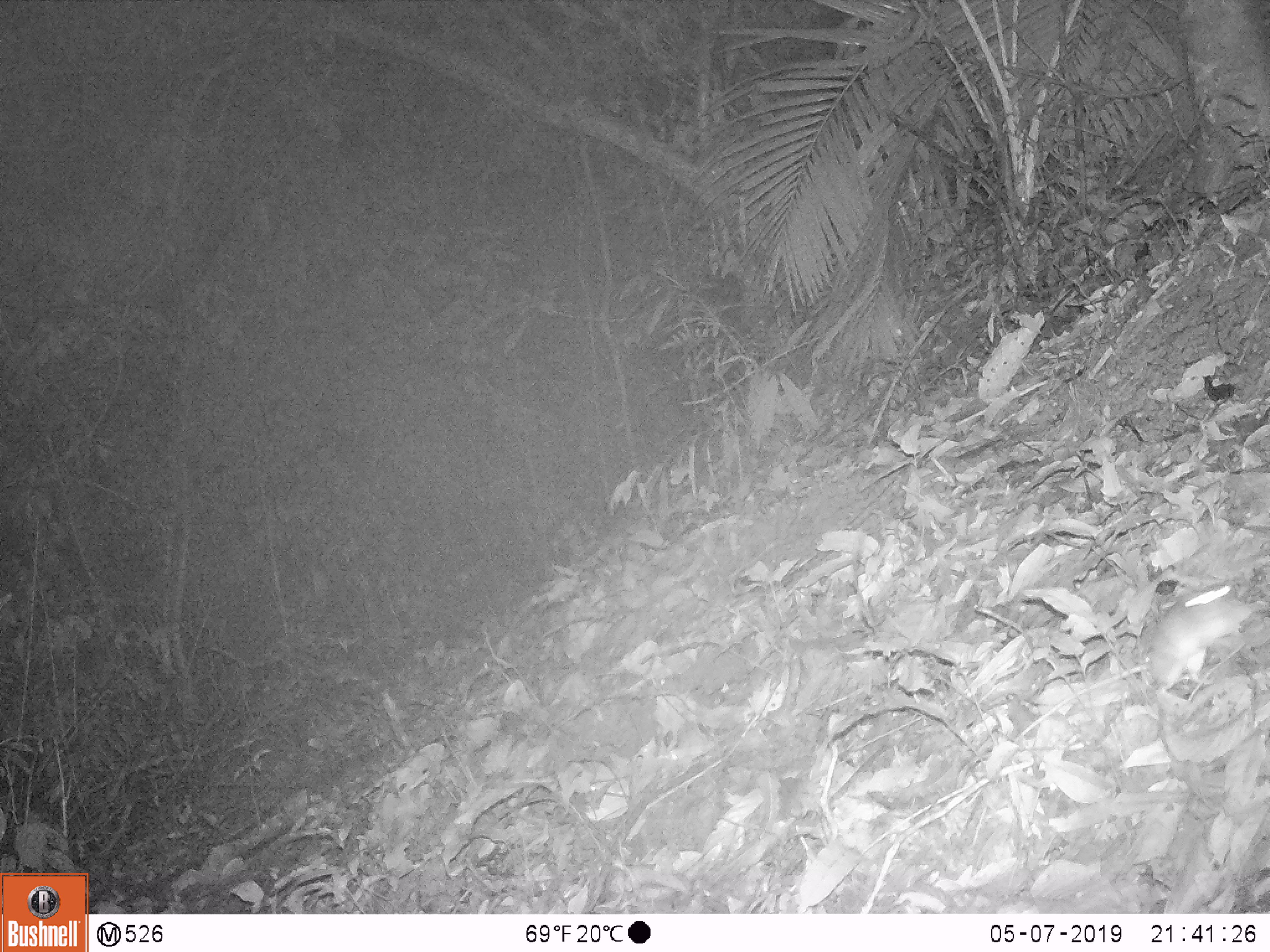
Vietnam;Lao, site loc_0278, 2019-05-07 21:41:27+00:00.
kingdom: Animalia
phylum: Chordata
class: Mammalia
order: Rodentia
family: Muridae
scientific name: Muridae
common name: old-world mice and rats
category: unidentified murid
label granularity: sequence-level